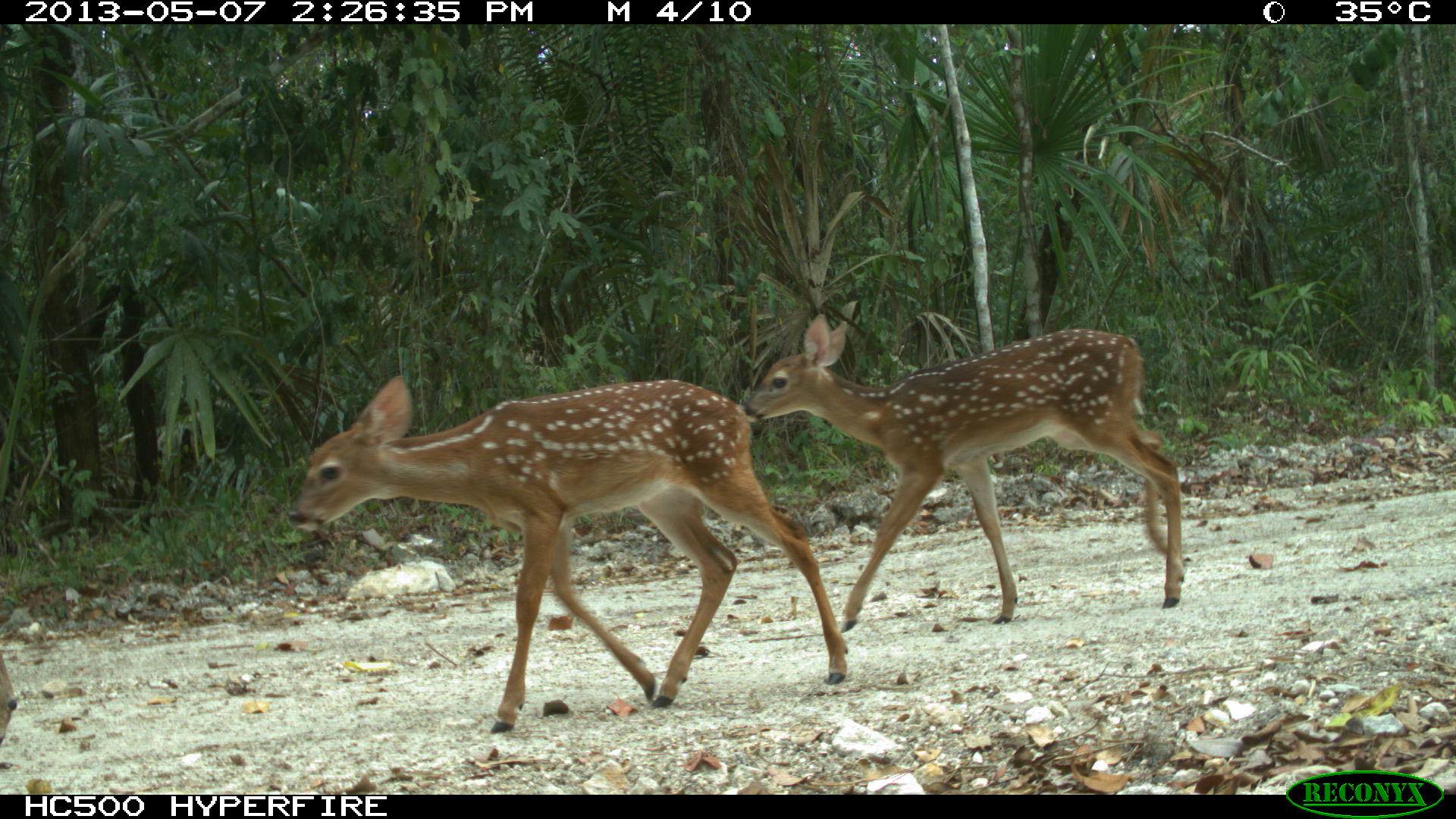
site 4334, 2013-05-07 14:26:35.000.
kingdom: Animalia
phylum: Chordata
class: Mammalia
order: Artiodactyla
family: Cervidae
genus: Odocoileus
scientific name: Odocoileus virginianus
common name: white-tailed deer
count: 3